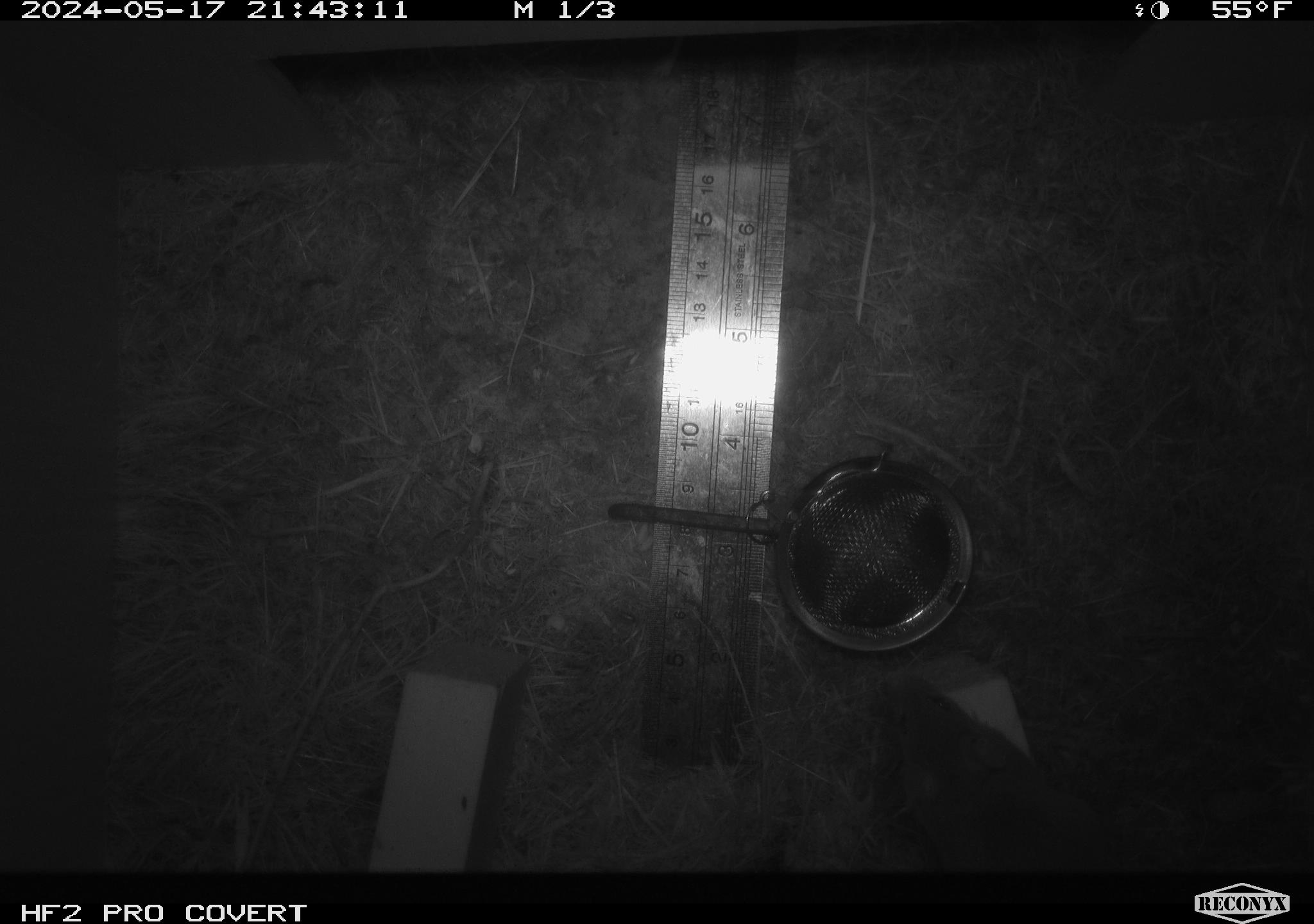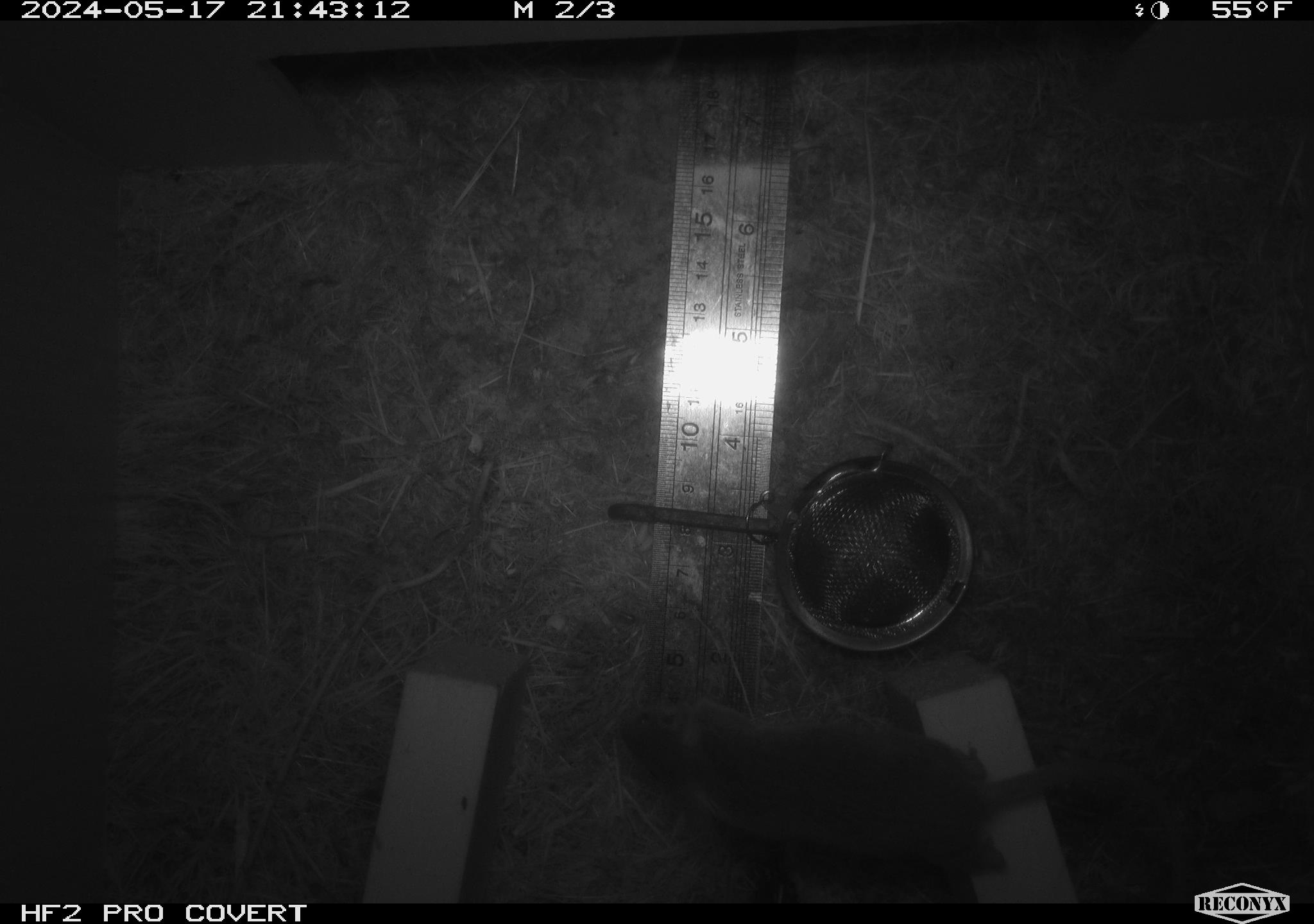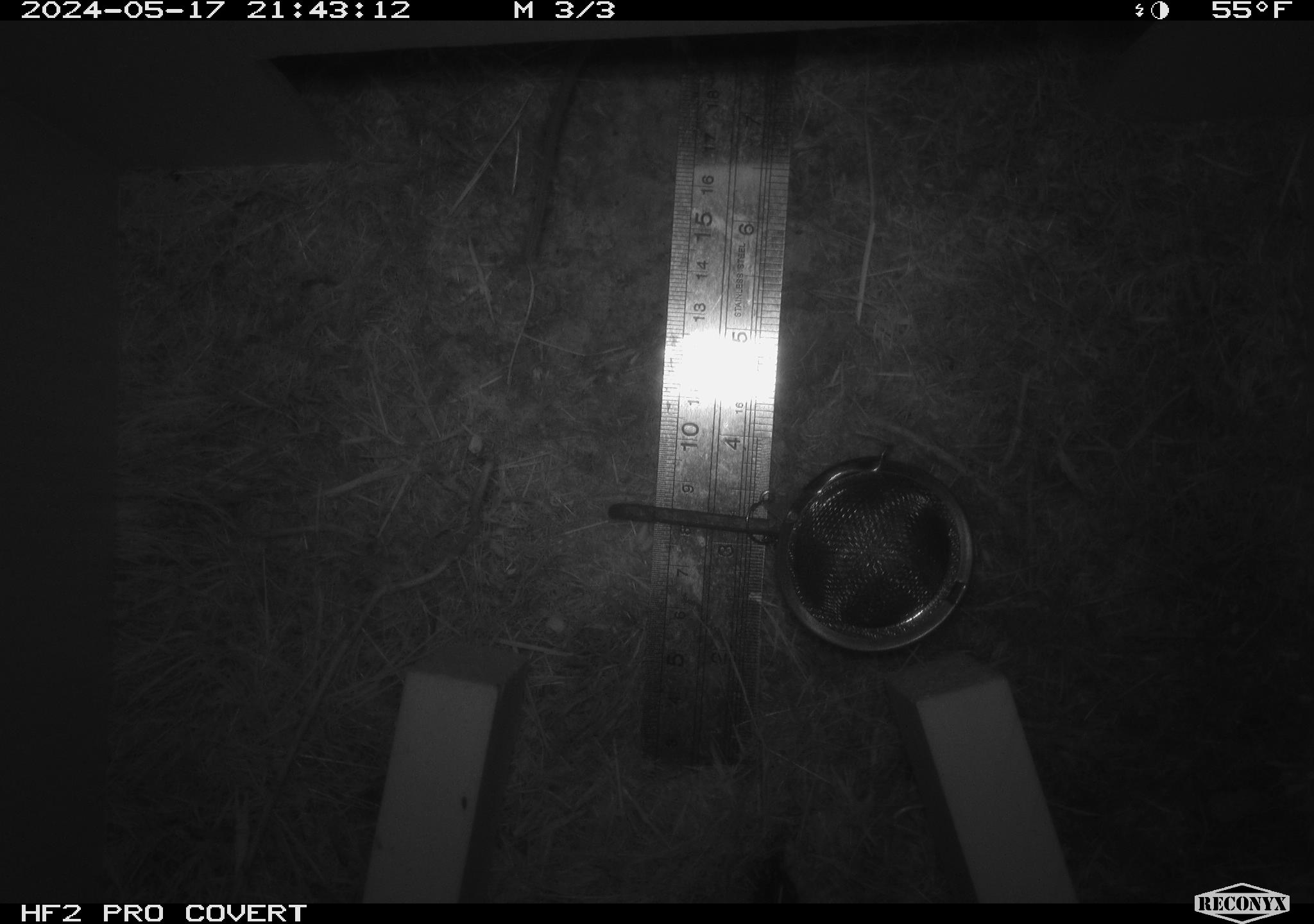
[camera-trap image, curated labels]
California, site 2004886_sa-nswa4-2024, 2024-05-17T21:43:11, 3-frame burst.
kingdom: Animalia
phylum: Chordata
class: Mammalia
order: Rodentia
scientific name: Rodentia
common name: rodent